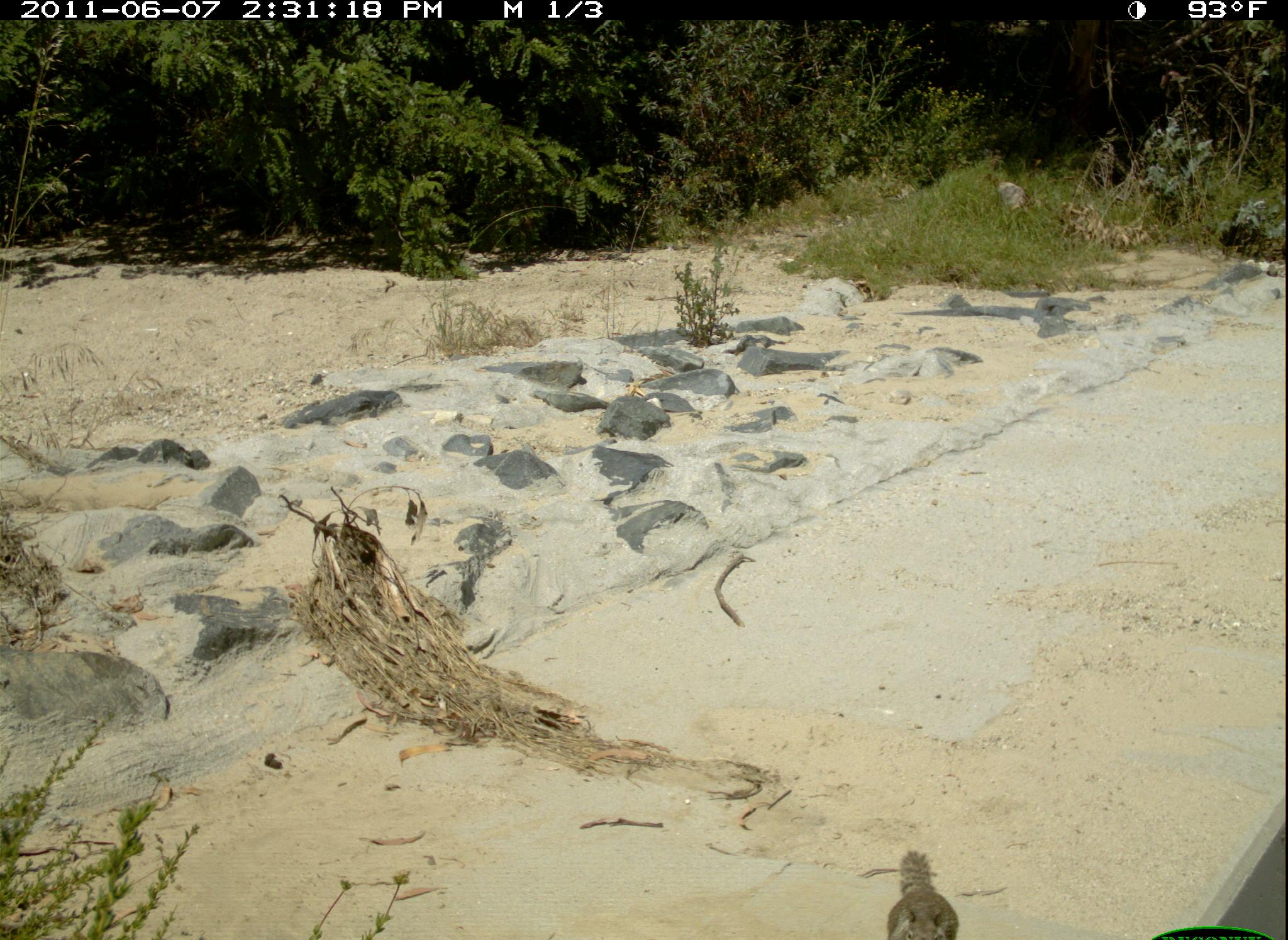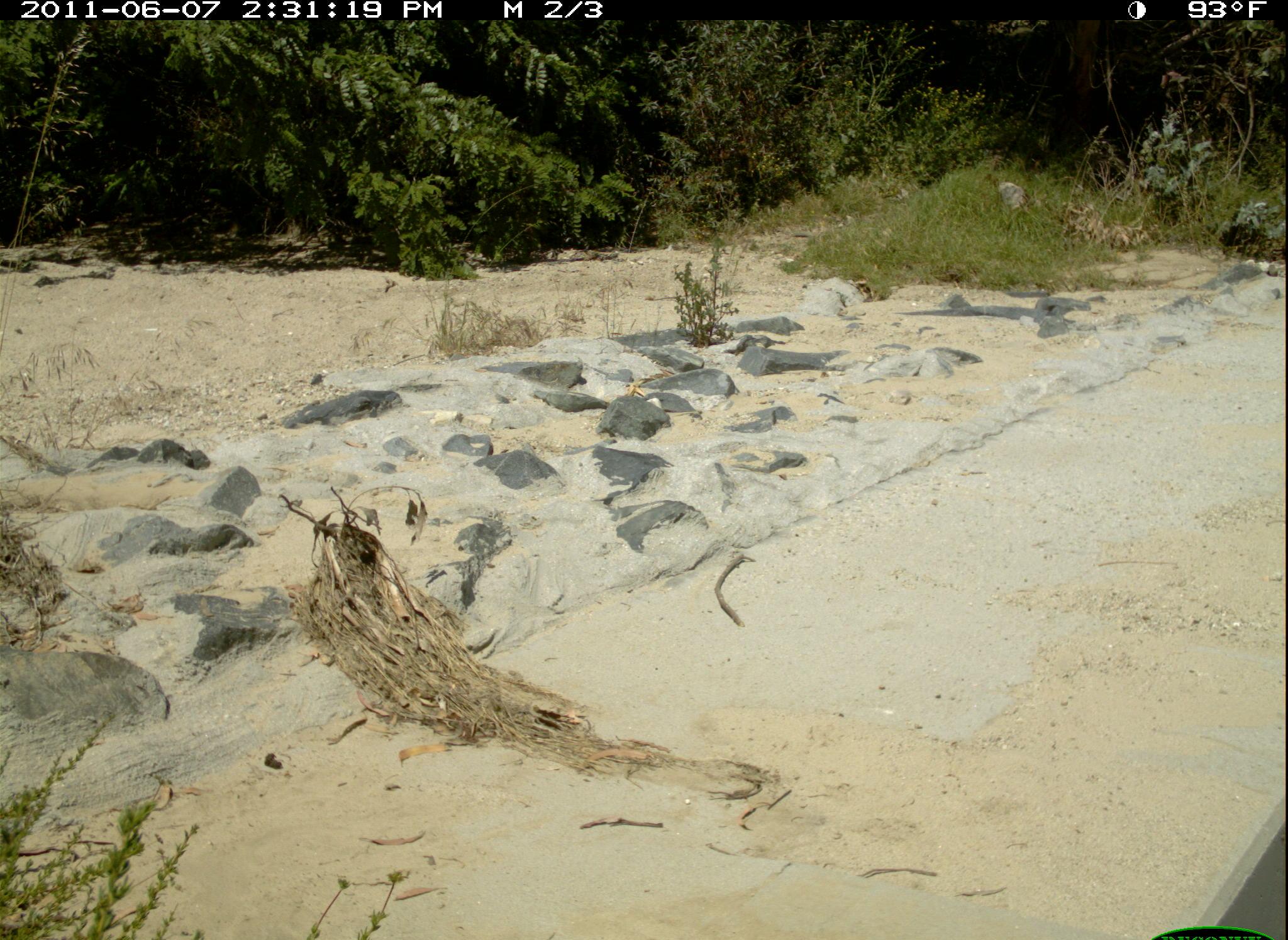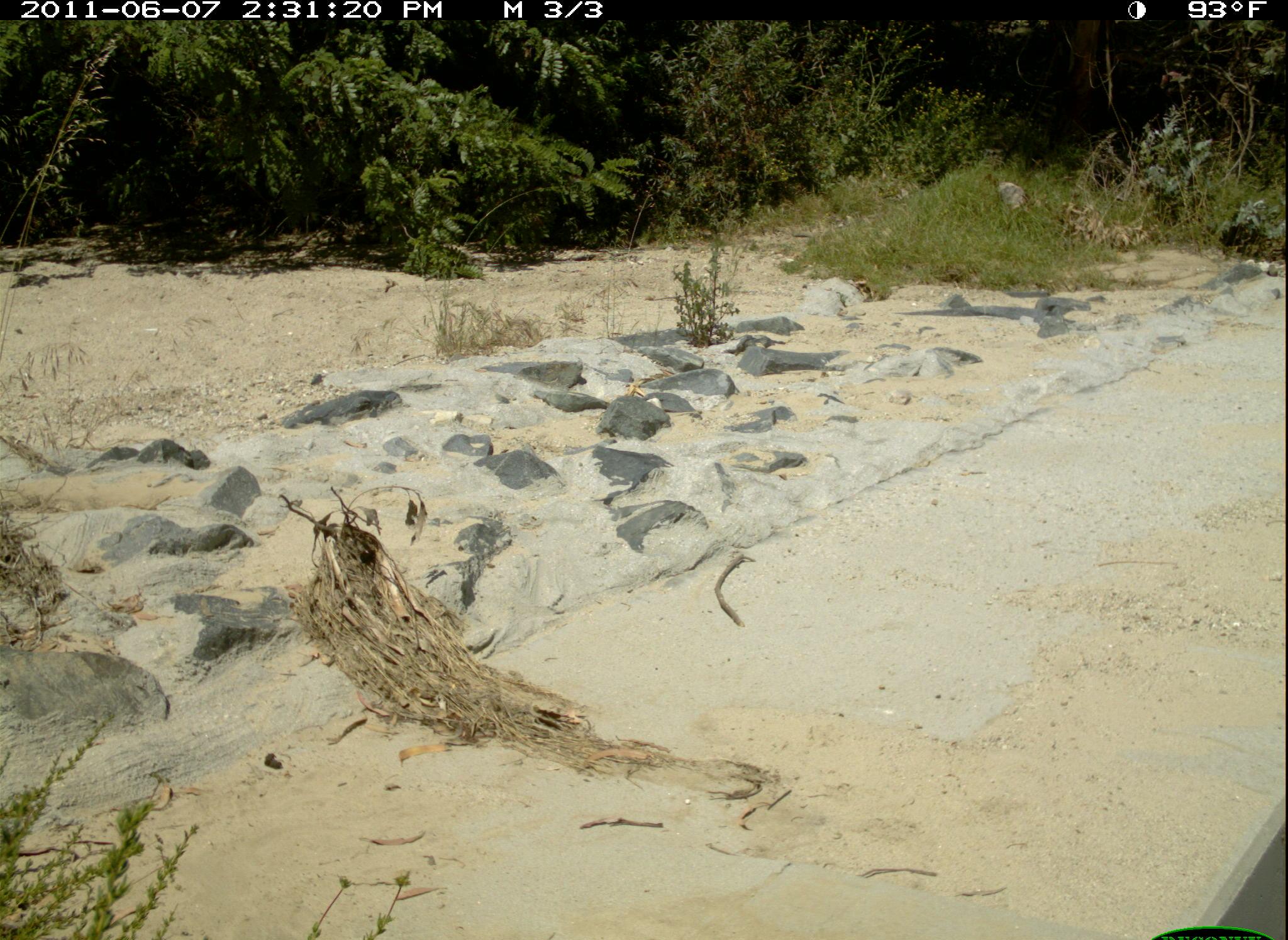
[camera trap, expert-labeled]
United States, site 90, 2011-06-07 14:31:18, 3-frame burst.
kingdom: Animalia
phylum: Chordata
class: Mammalia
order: Rodentia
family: Sciuridae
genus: Sciurus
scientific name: Sciurus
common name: squirrel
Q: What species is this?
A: Squirrel (Sciurus).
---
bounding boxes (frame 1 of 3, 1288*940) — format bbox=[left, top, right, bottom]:
squirrel: bbox=[874, 842, 969, 940]